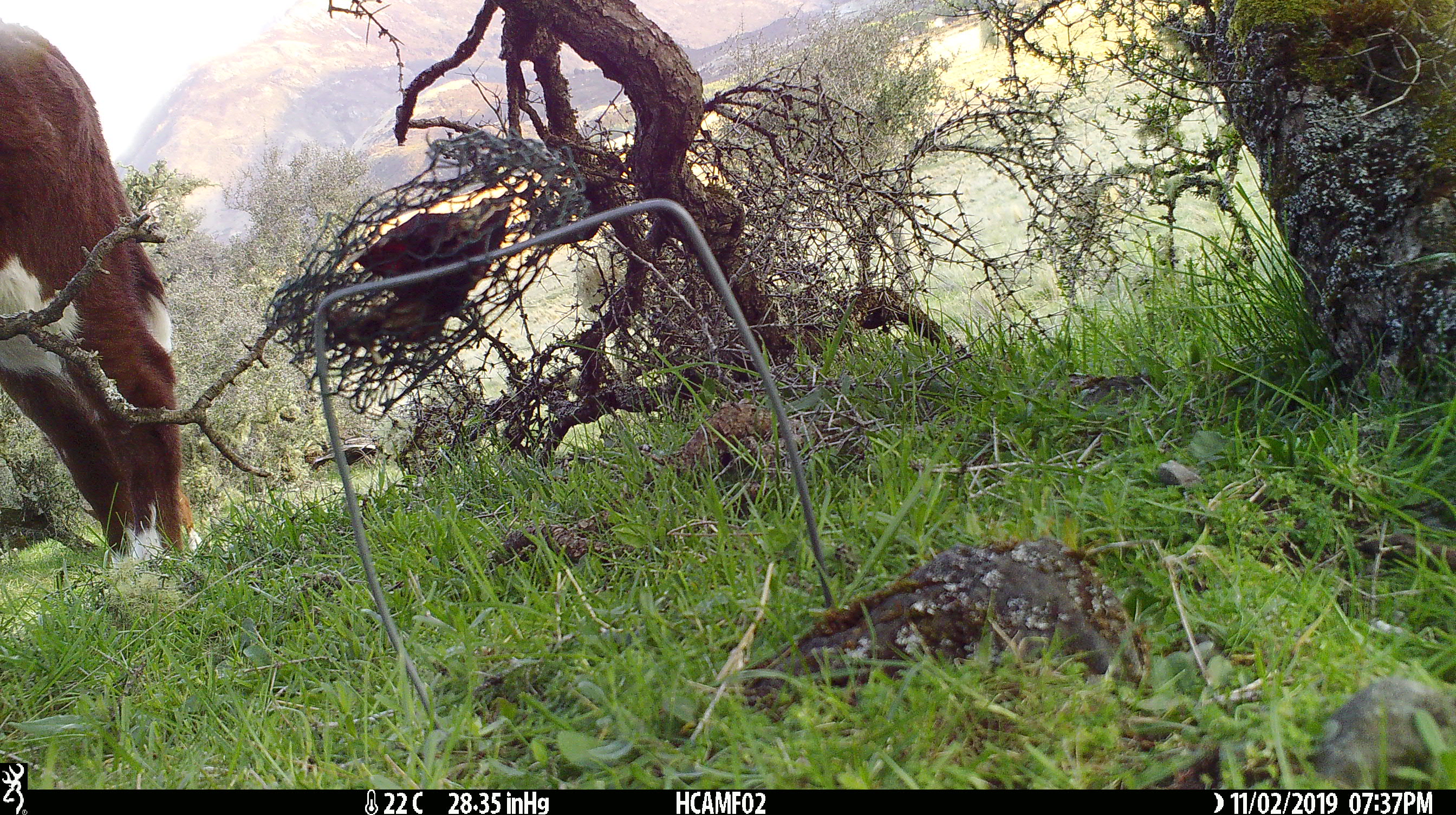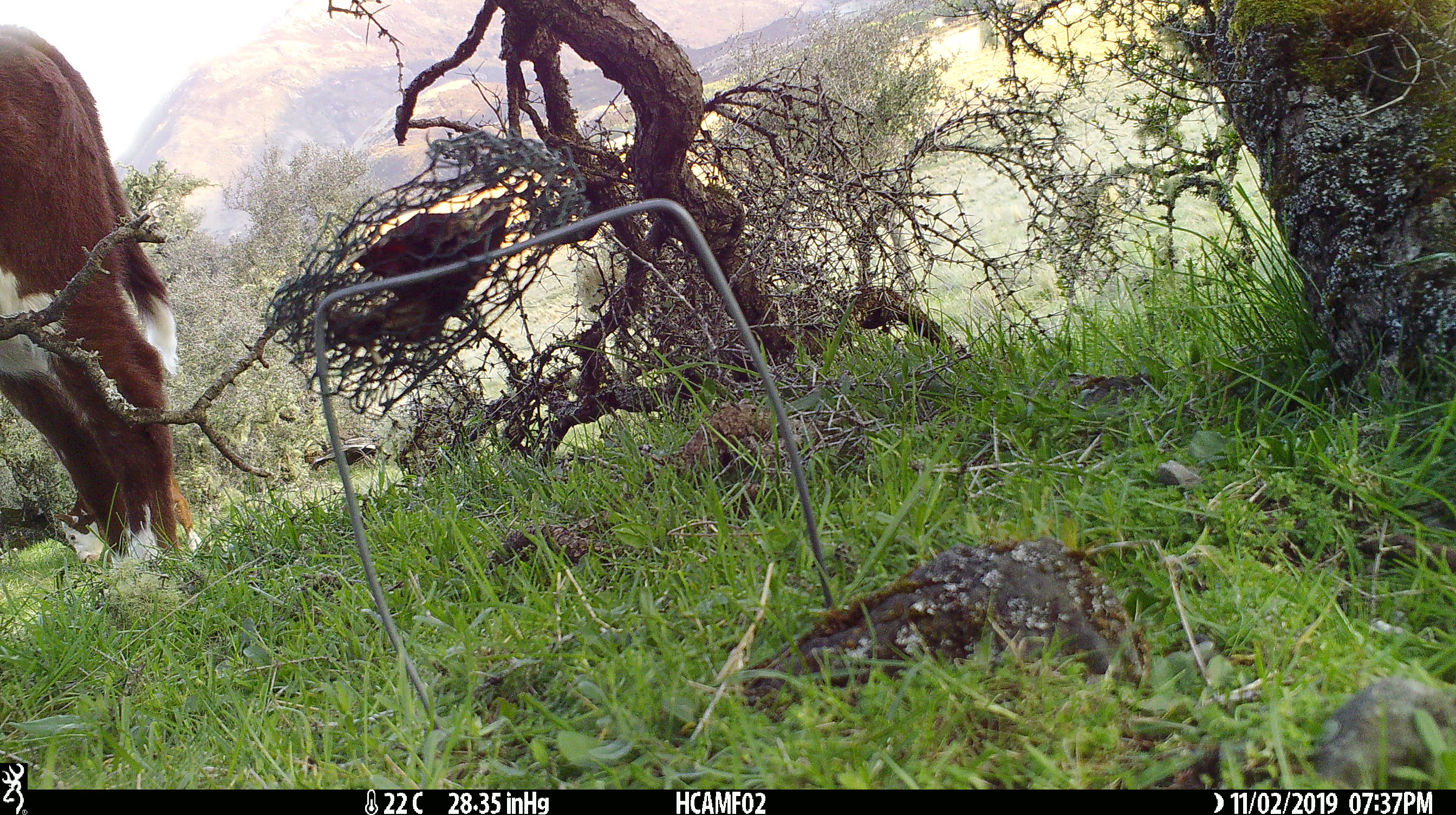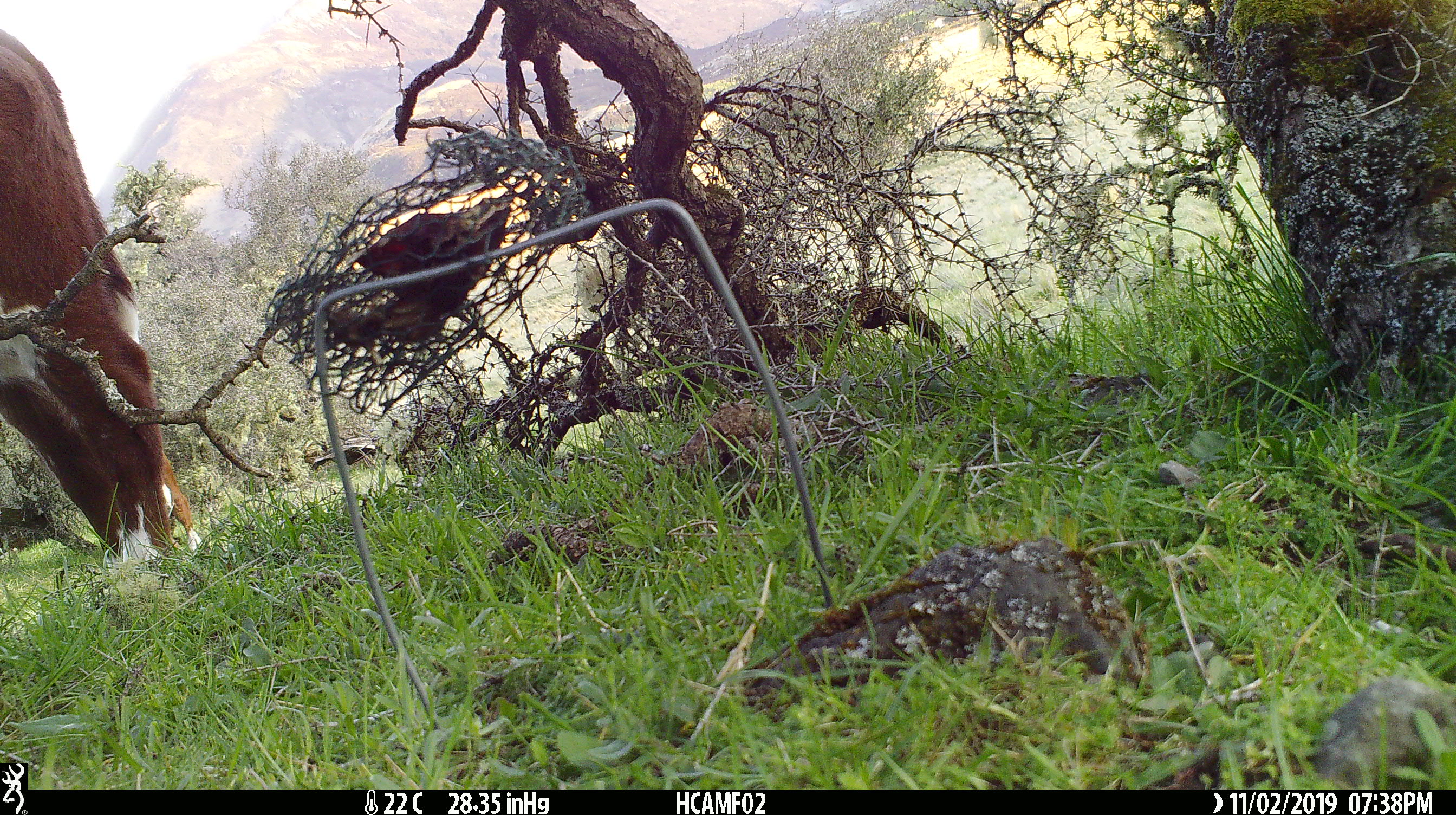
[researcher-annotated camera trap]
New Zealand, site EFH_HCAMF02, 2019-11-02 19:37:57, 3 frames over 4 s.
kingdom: Animalia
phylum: Chordata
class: Mammalia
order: Artiodactyla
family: Bovidae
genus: Bos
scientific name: Bos taurus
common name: domestic cow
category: cow